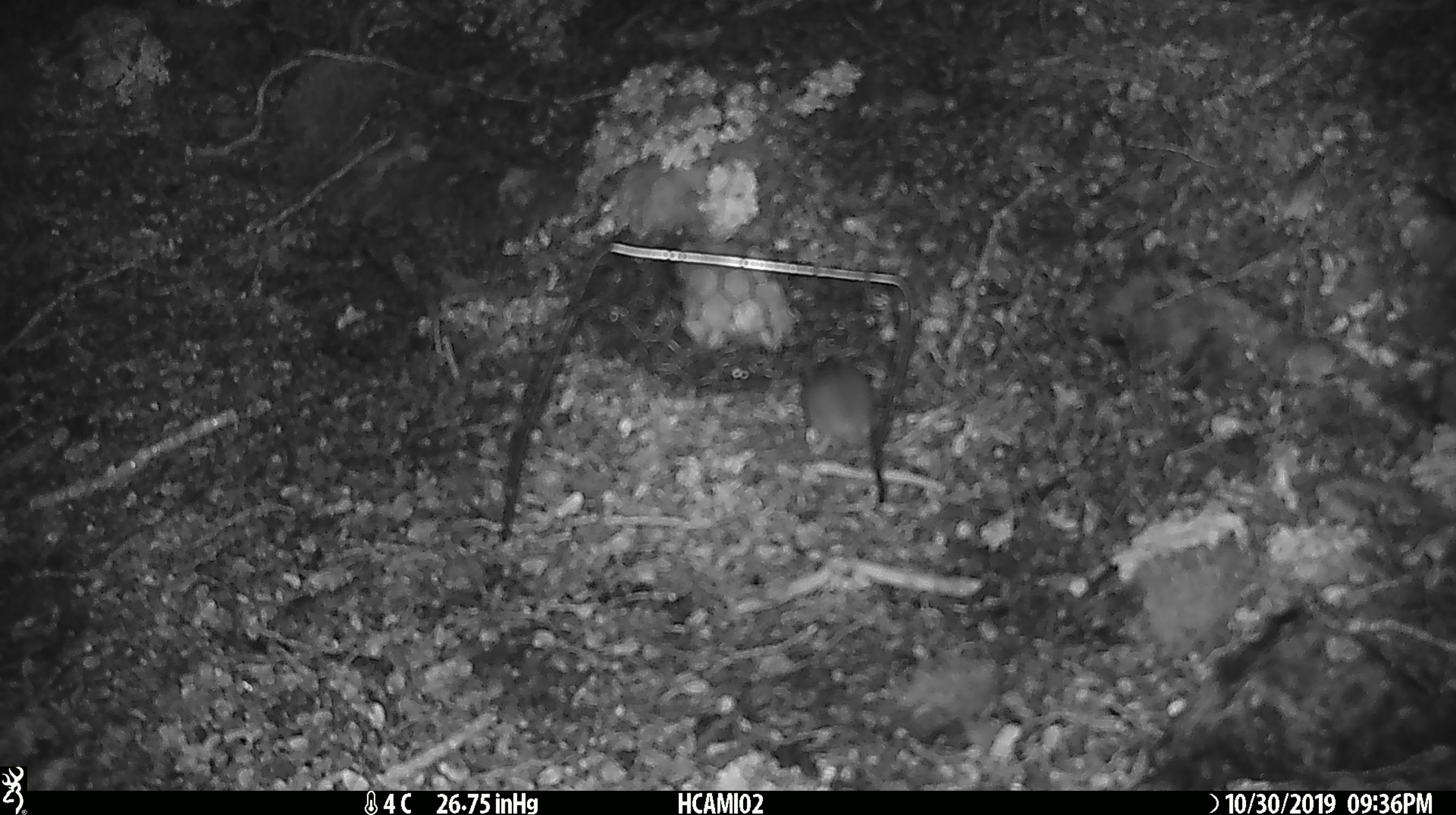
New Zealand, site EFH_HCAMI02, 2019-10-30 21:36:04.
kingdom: Animalia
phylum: Chordata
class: Mammalia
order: Rodentia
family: Muridae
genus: Mus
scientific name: Mus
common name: mouse